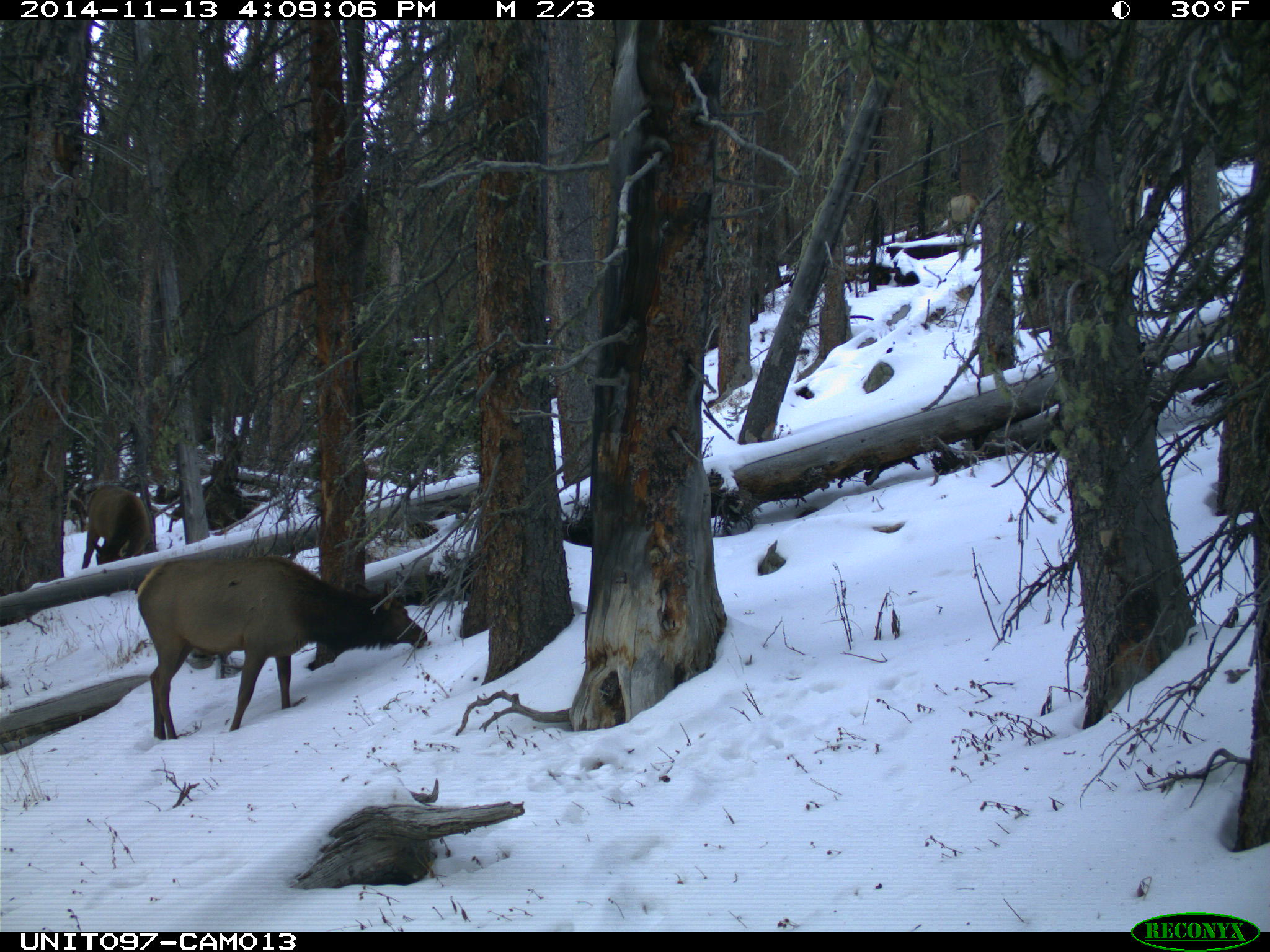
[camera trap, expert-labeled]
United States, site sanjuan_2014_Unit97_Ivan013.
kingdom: Animalia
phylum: Chordata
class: Mammalia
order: Artiodactyla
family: Cervidae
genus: Cervus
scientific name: Cervus elaphus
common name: red deer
Cervus elaphus (red deer).